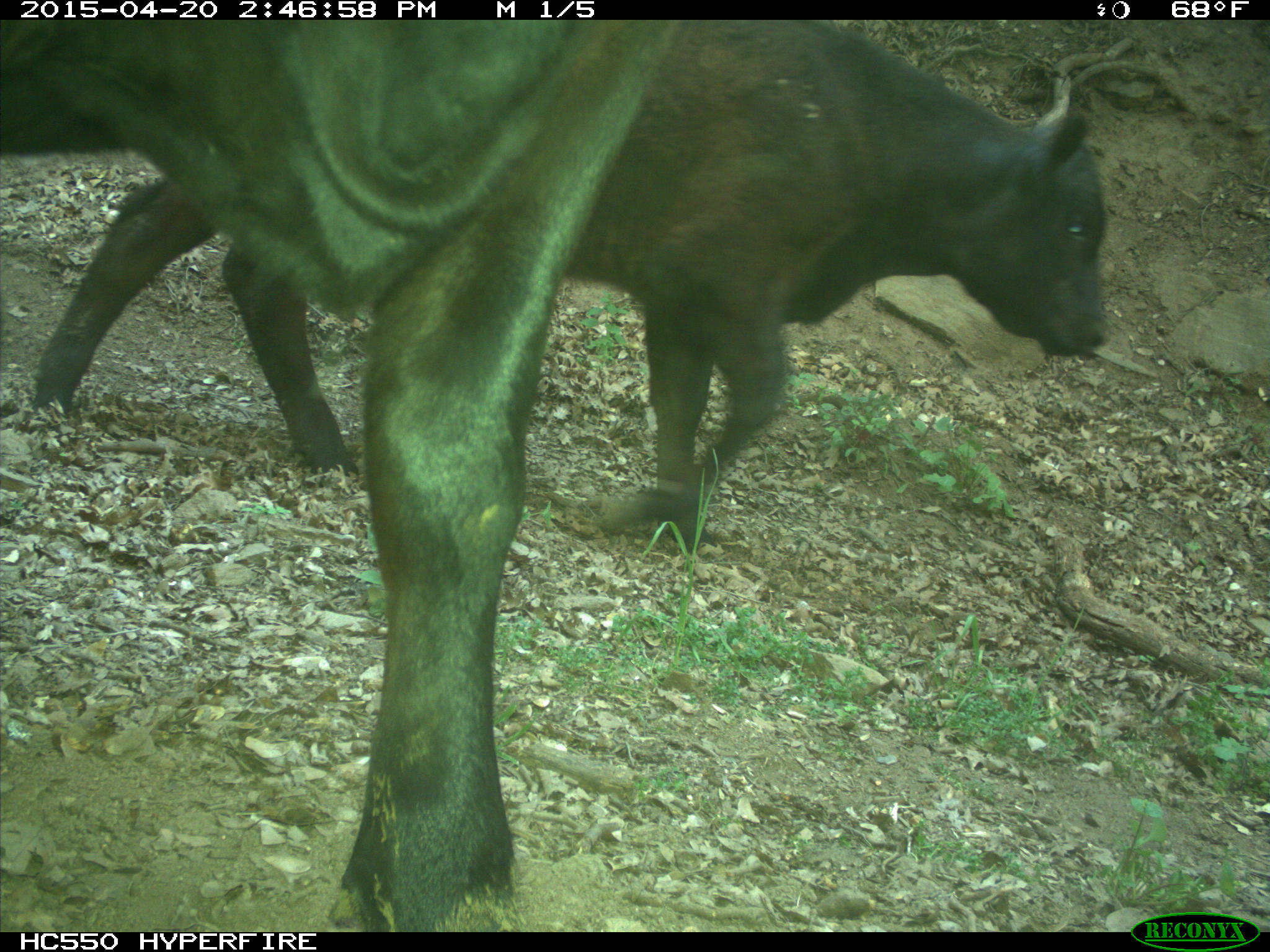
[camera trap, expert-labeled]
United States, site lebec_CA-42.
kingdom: Animalia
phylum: Chordata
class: Mammalia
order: Artiodactyla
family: Bovidae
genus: Bos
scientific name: Bos taurus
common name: domestic cow